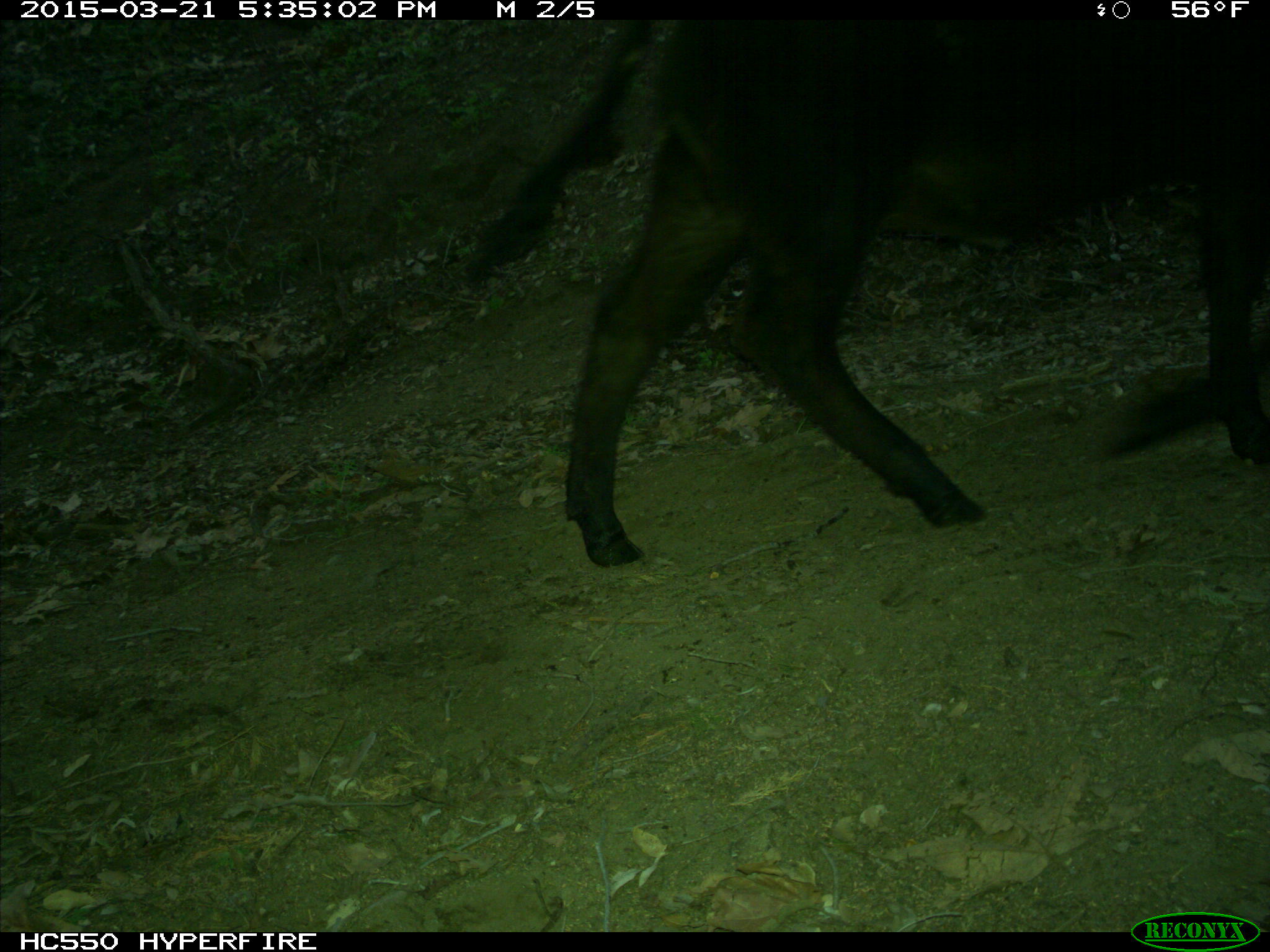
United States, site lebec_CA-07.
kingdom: Animalia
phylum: Chordata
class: Mammalia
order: Artiodactyla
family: Bovidae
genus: Bos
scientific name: Bos taurus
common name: domestic cow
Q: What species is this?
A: Bos taurus (domestic cow).